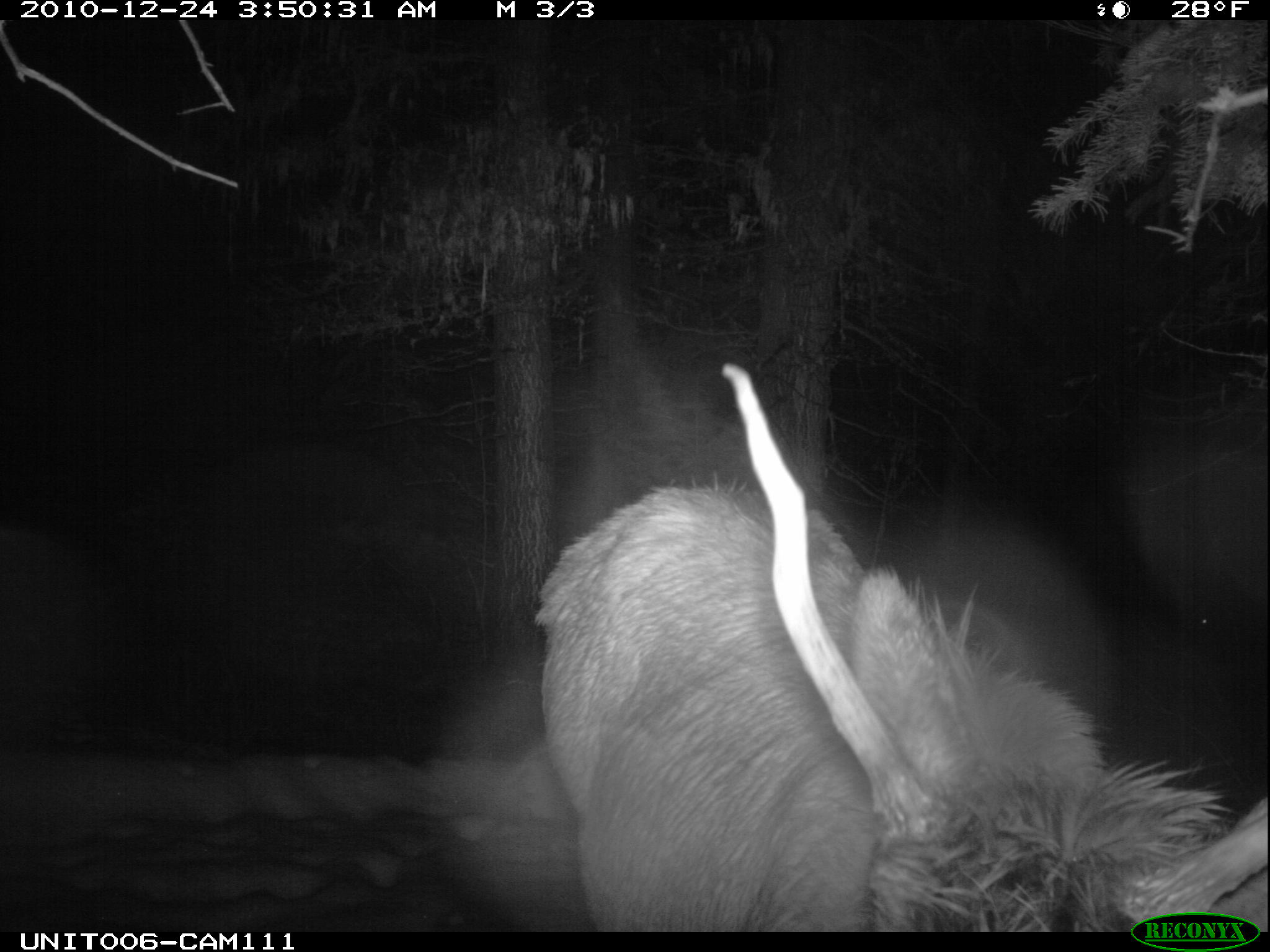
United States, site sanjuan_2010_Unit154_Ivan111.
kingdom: Animalia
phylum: Chordata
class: Mammalia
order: Artiodactyla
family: Cervidae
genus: Cervus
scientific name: Cervus elaphus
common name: red deer